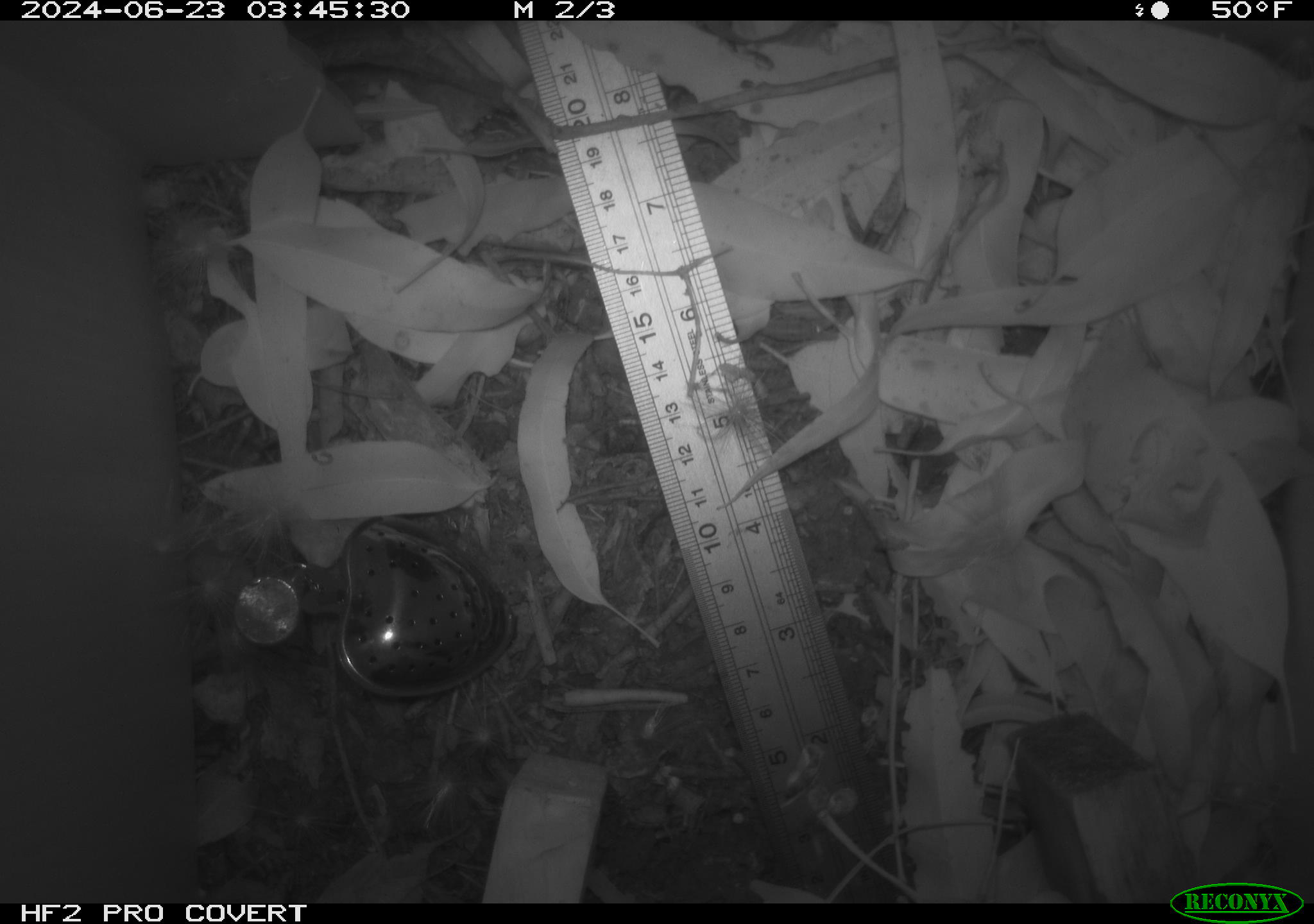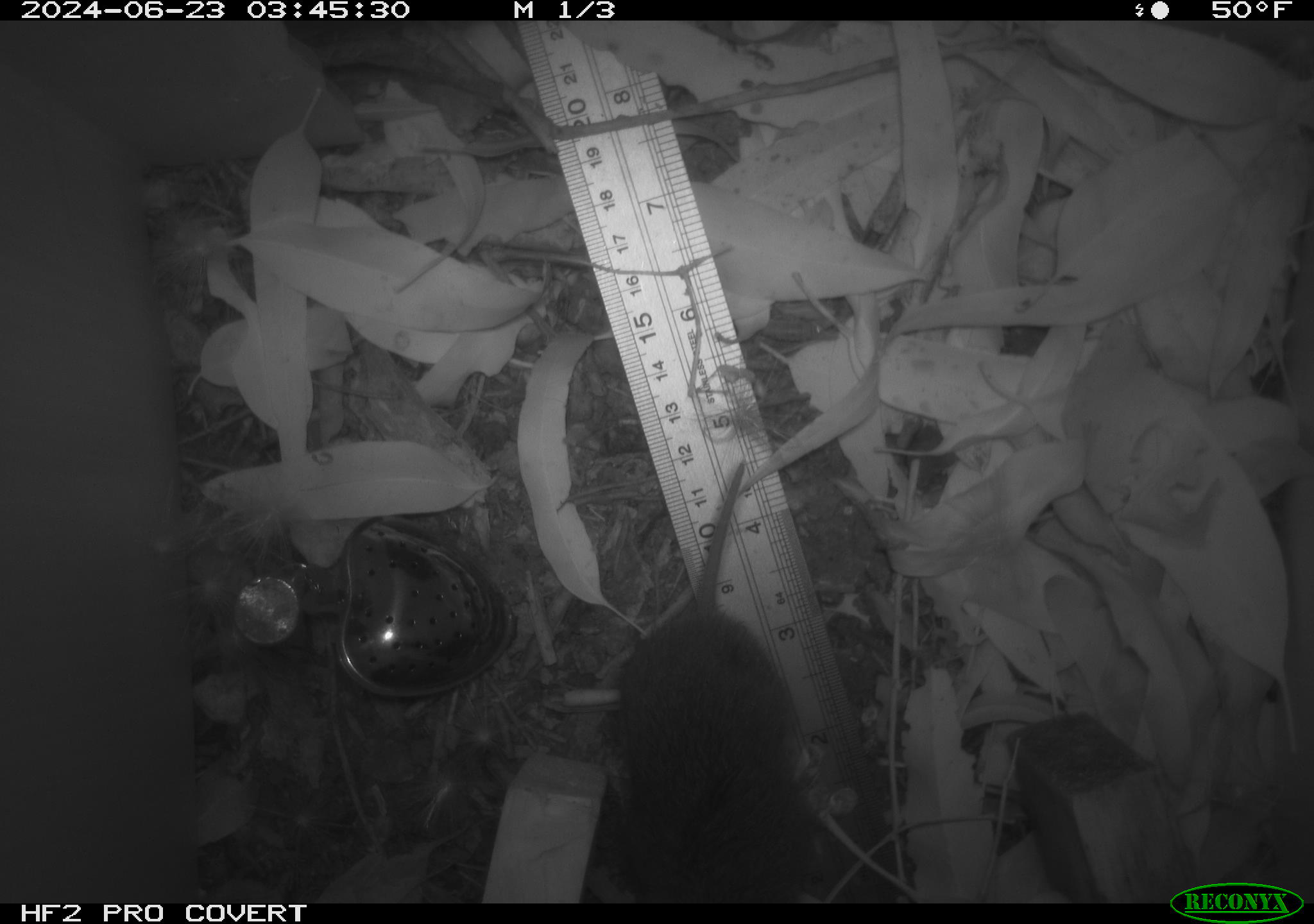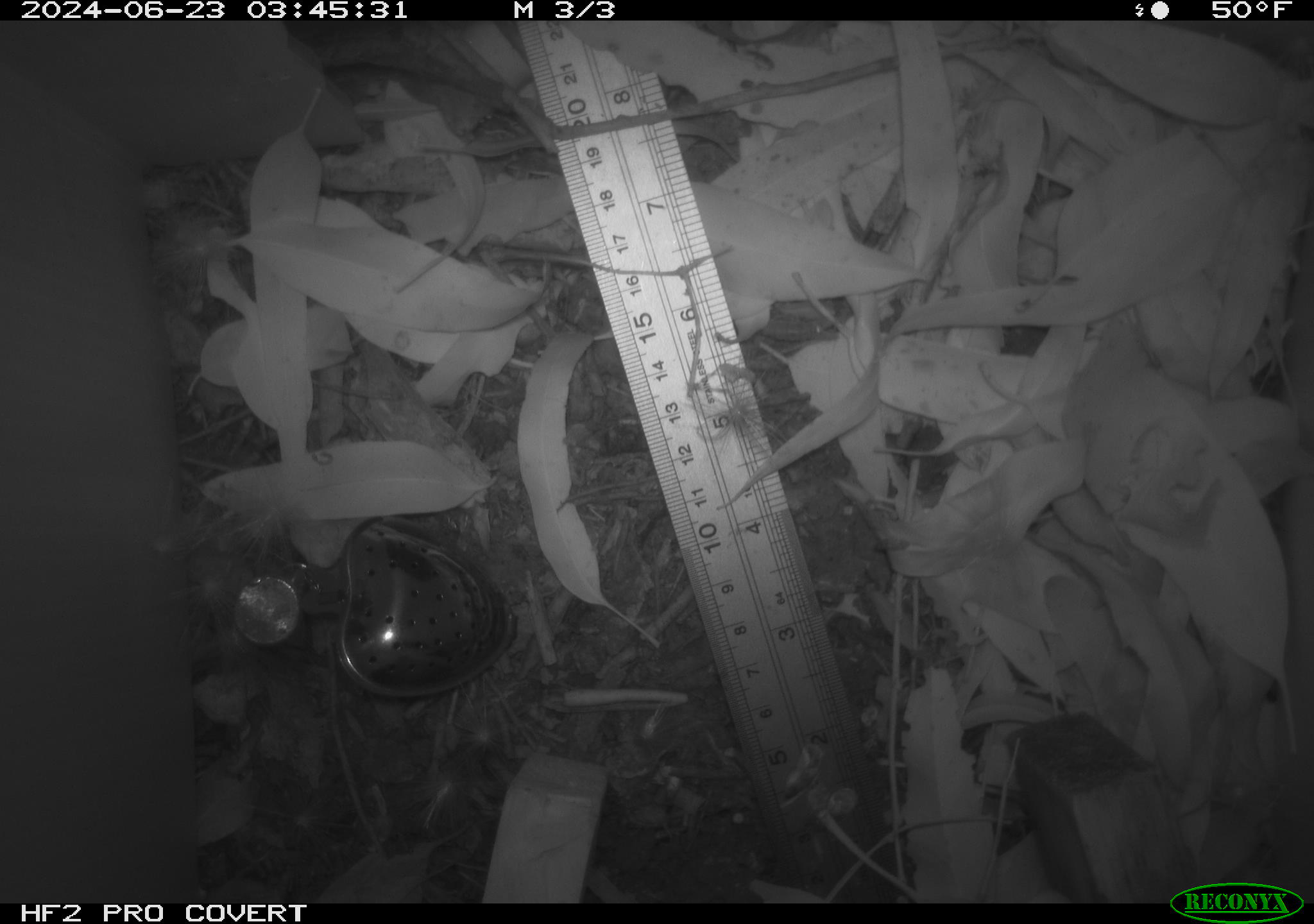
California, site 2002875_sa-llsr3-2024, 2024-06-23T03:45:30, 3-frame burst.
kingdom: Animalia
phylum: Chordata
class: Mammalia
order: Rodentia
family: Cricetidae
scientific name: Arvicolinae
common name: voles, lemmings, and muskrats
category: arvicolinae subfamily